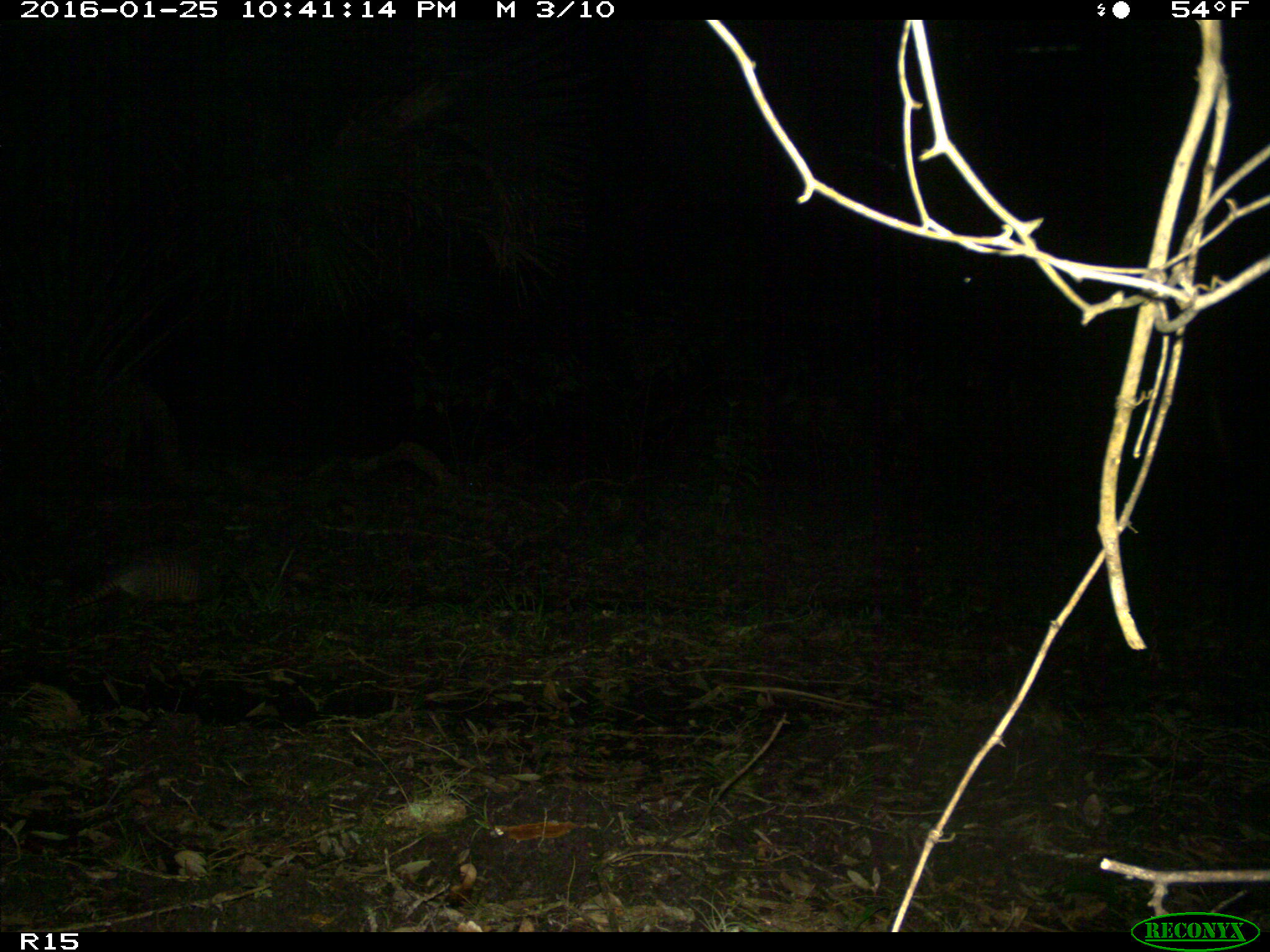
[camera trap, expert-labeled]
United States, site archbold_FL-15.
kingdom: Animalia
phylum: Chordata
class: Mammalia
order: Cingulata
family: Dasypodidae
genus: Dasypus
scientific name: Dasypus novemcinctus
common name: nine-banded armadillo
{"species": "Dasypus novemcinctus (nine-banded armadillo)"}